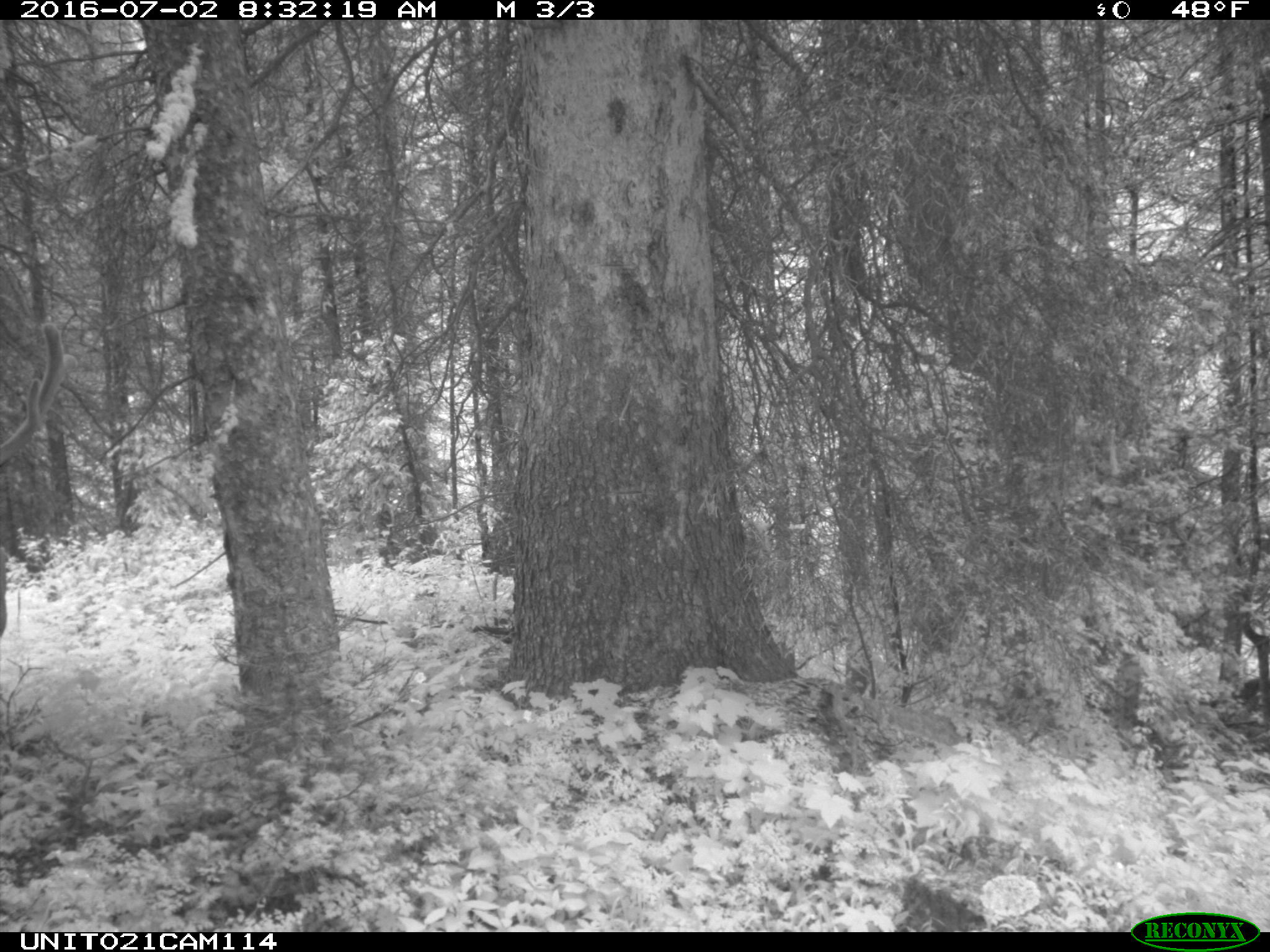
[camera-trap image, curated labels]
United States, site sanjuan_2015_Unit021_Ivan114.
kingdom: Animalia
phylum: Chordata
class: Mammalia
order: Artiodactyla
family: Cervidae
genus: Cervus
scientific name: Cervus elaphus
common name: red deer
Cervus elaphus (red deer).